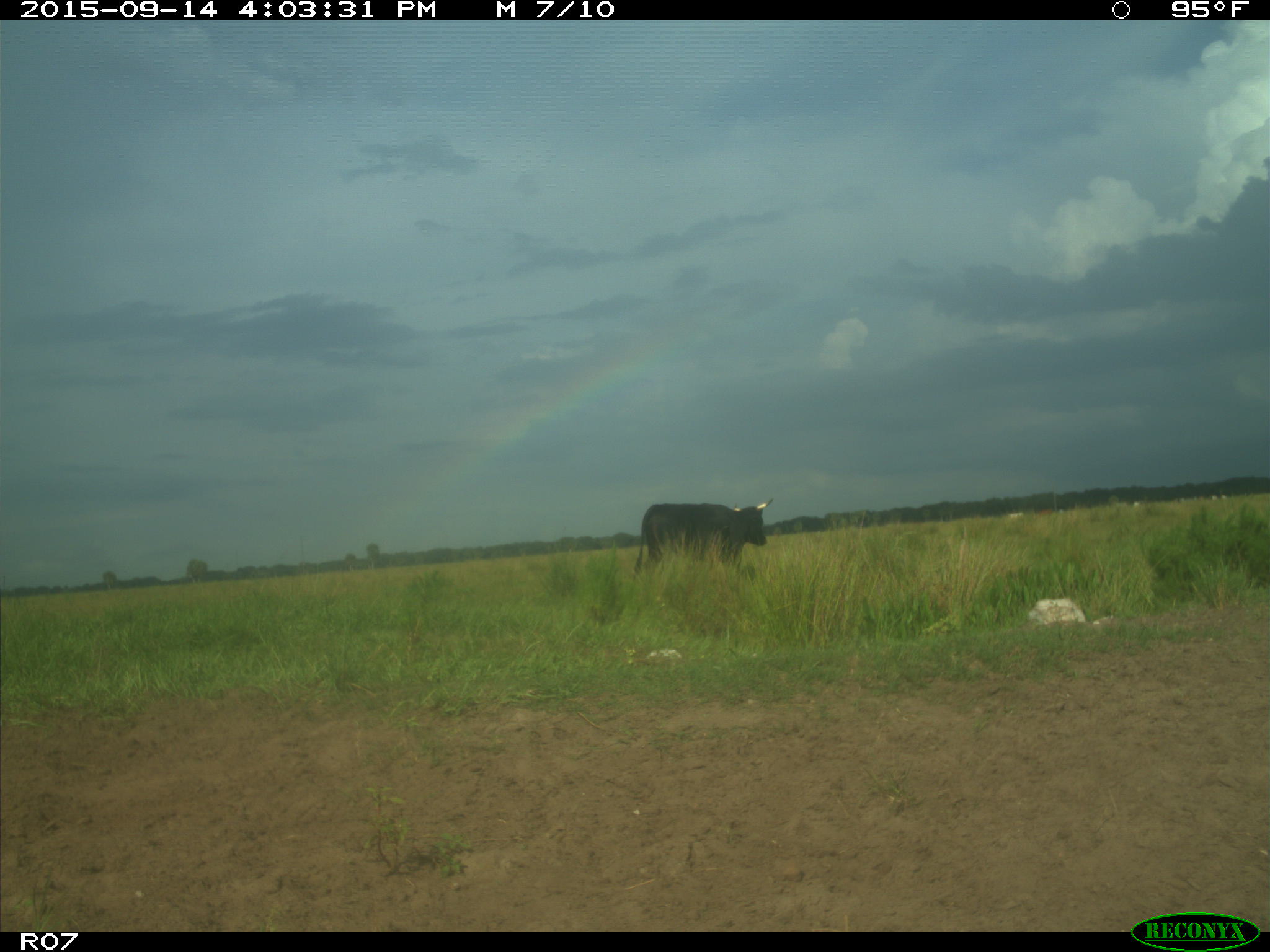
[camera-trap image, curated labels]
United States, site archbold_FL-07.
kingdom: Animalia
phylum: Chordata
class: Mammalia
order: Artiodactyla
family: Bovidae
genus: Bos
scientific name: Bos taurus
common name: domestic cow